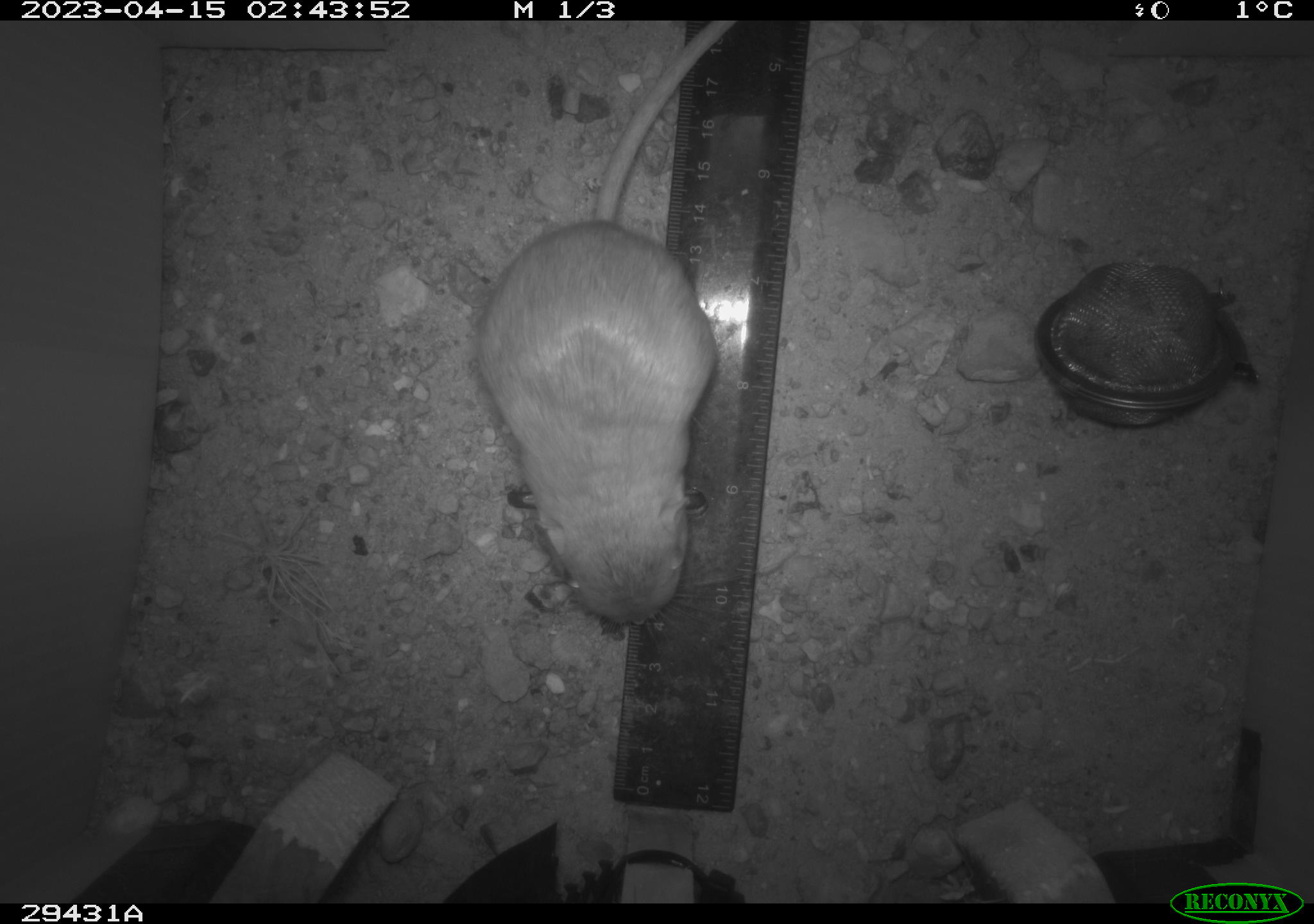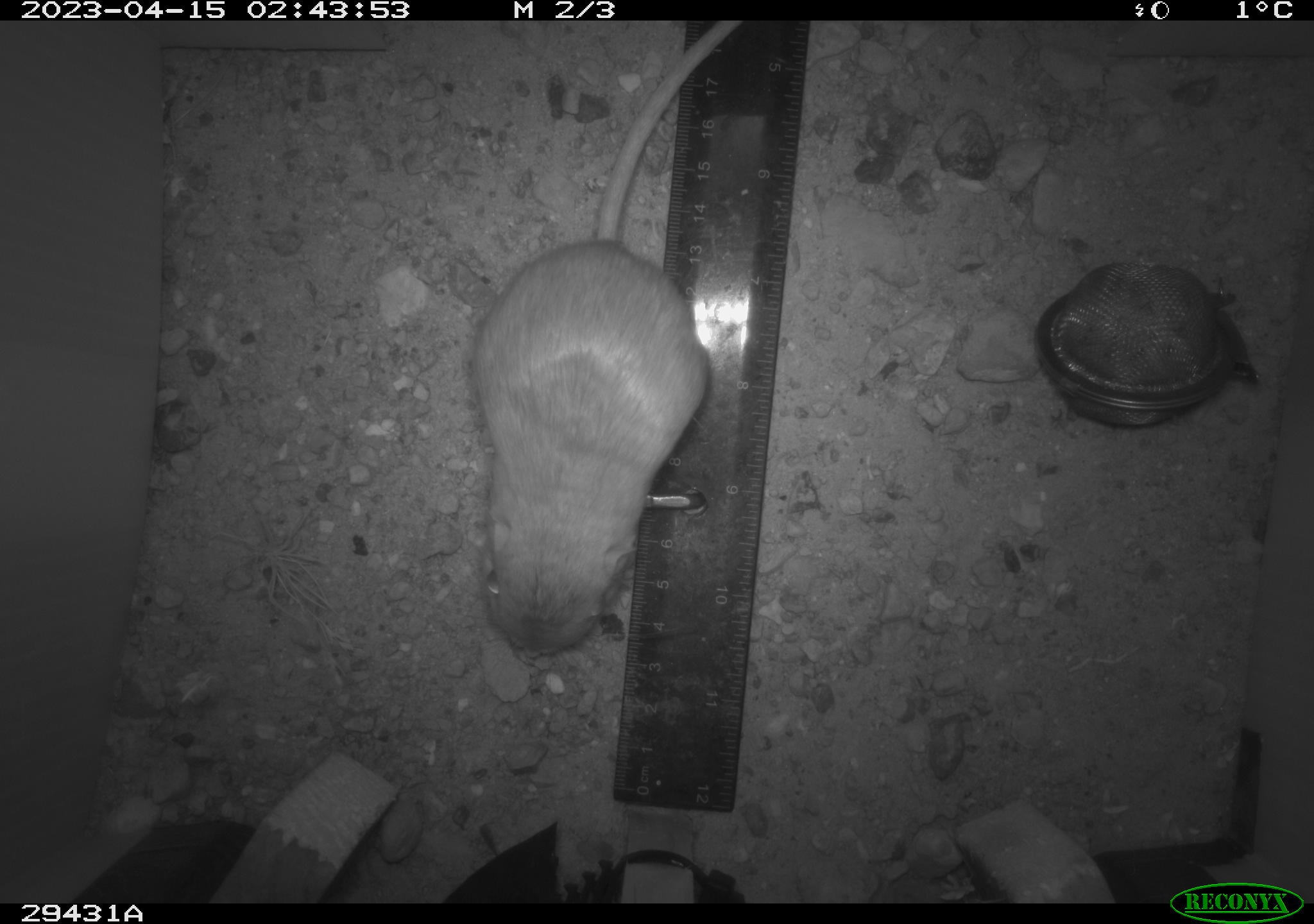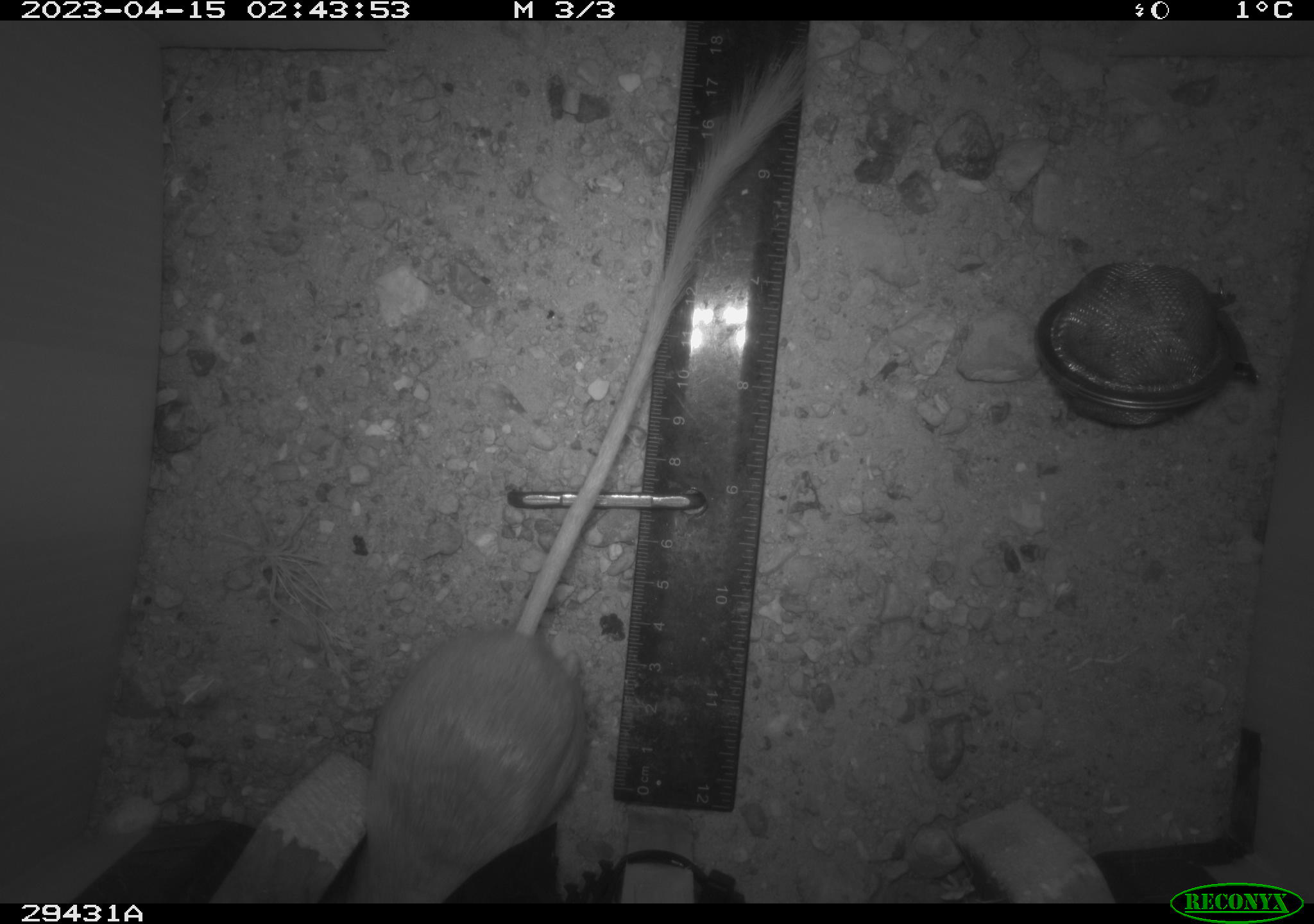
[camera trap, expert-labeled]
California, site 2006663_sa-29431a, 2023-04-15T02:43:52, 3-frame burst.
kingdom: Animalia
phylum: Chordata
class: Mammalia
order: Rodentia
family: Heteromyidae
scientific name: Heteromyidae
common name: kangaroo rats and pocket mice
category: heteromyidae family